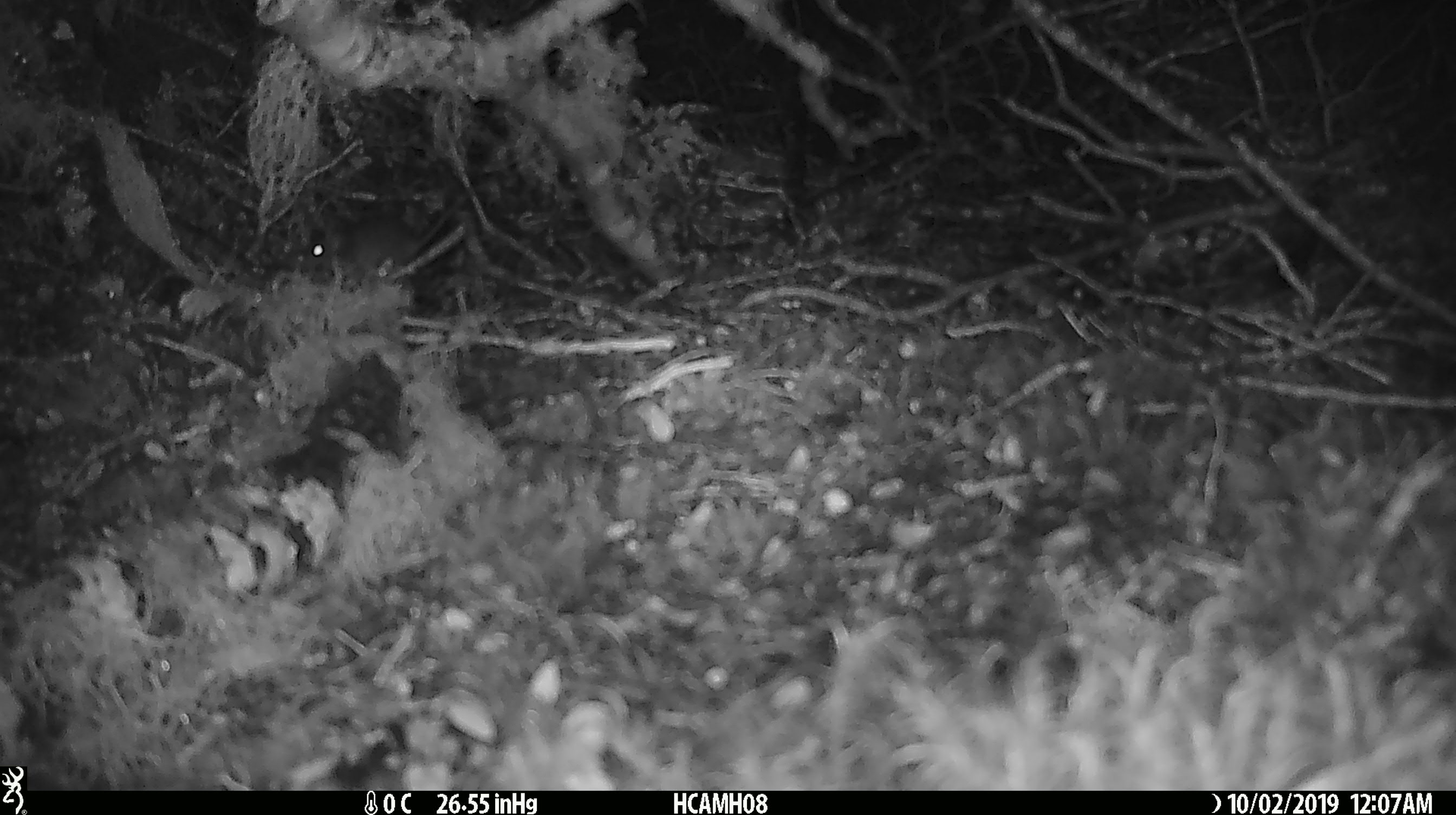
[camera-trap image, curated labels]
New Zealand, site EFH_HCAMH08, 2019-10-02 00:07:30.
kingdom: Animalia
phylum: Chordata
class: Mammalia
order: Rodentia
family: Muridae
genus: Mus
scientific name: Mus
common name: mouse